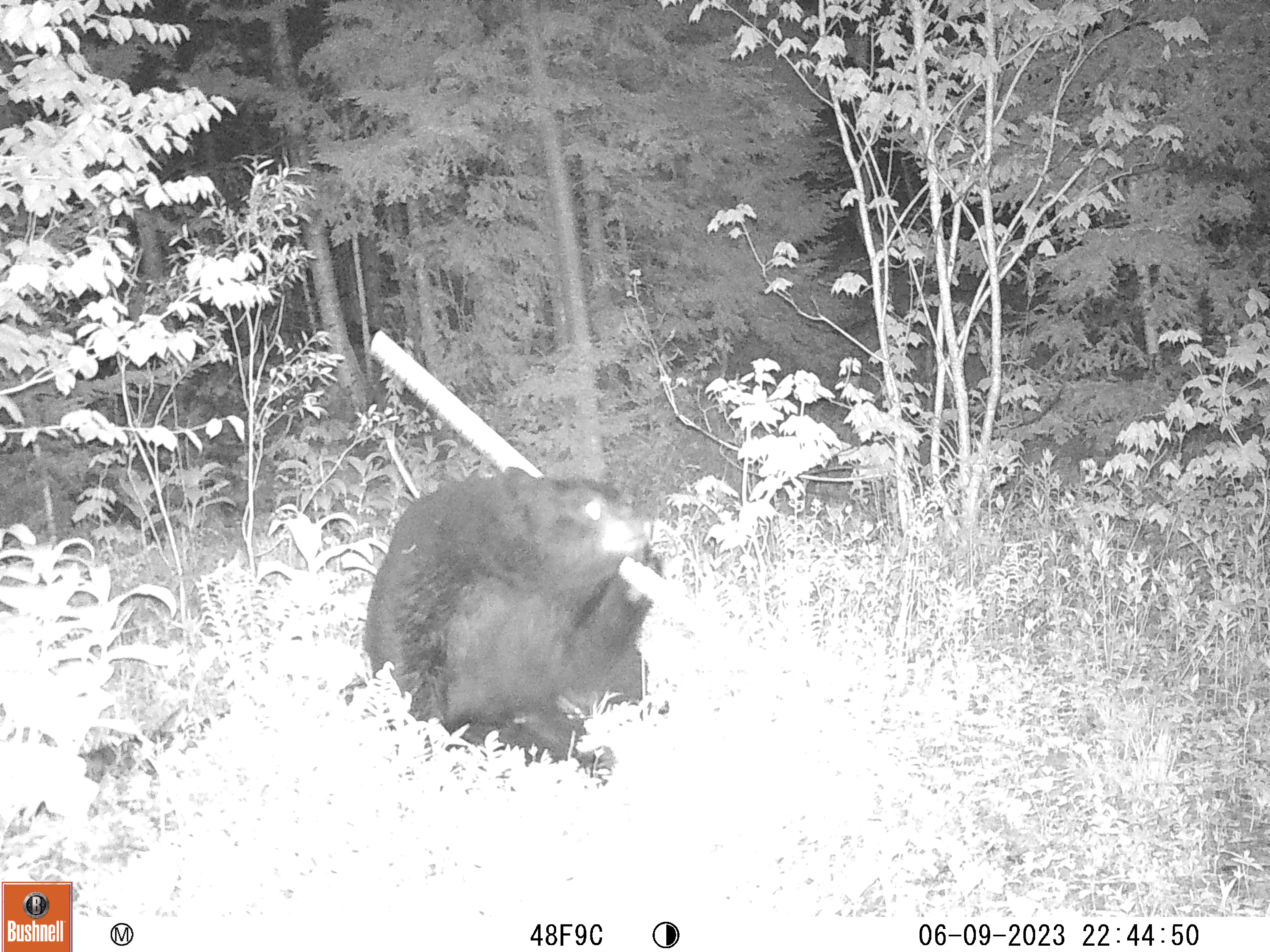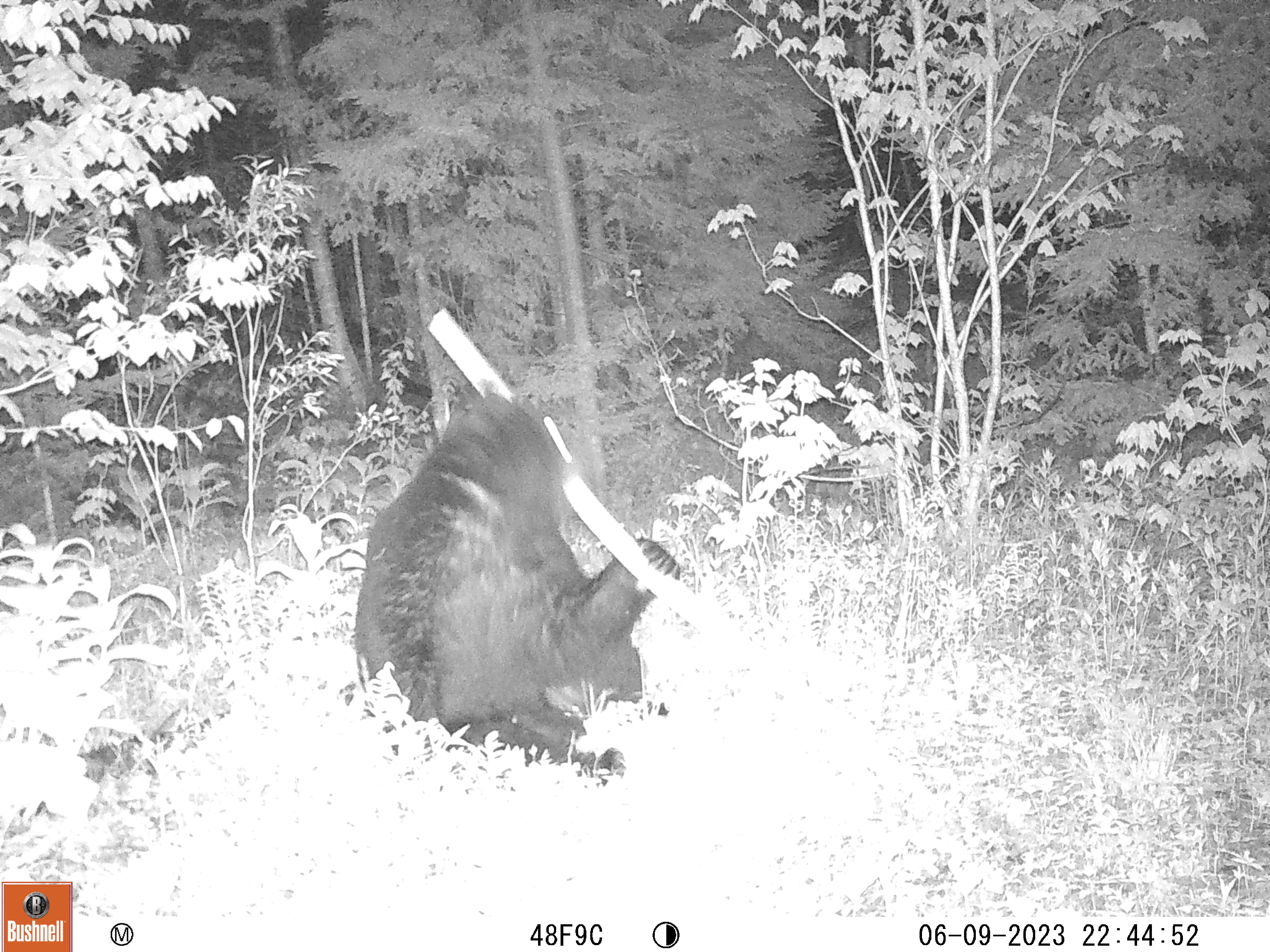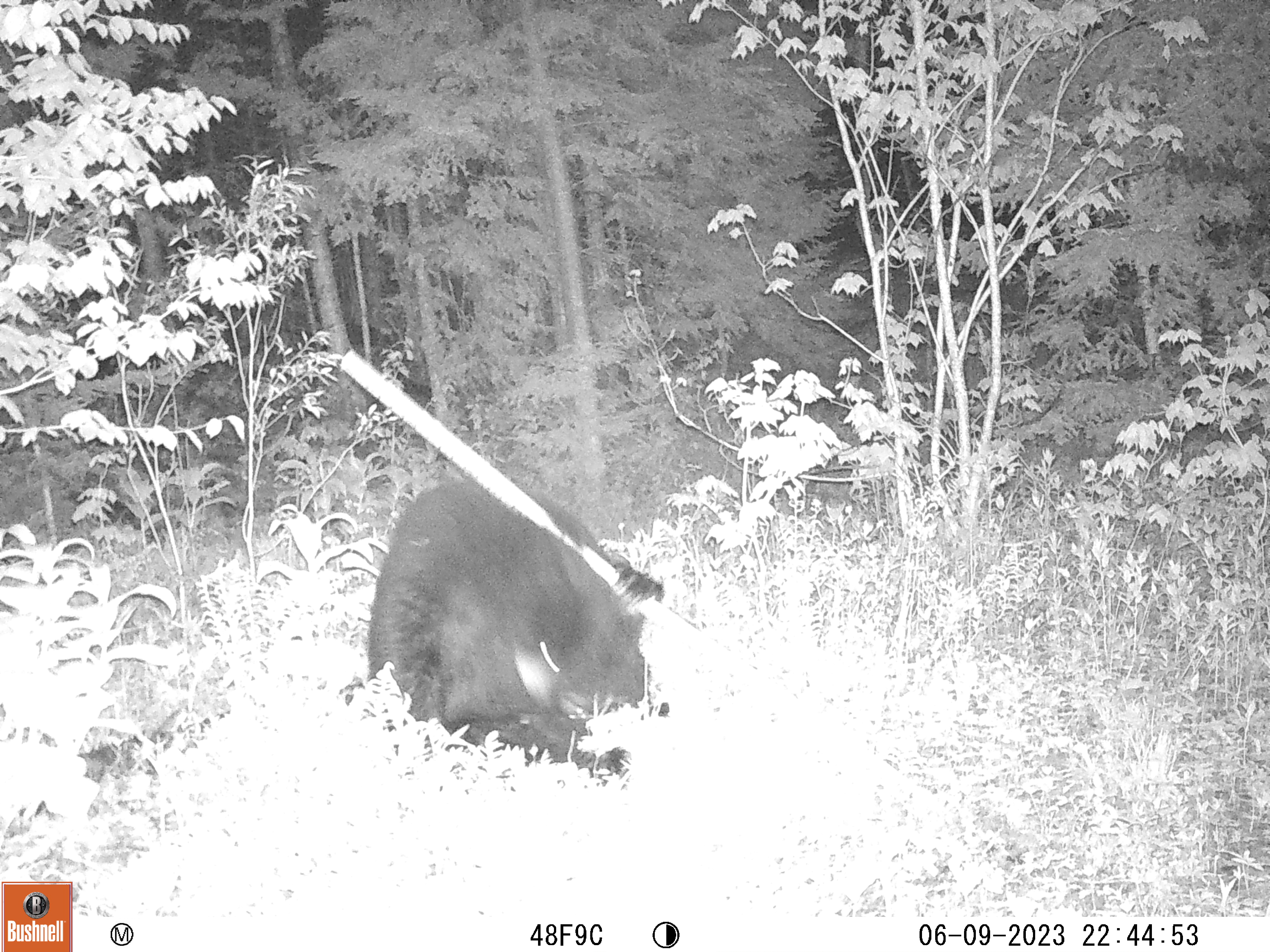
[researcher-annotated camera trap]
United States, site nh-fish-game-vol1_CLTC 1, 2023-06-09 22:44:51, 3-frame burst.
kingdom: Animalia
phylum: Chordata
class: Mammalia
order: Carnivora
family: Ursidae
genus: Ursus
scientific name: Ursus americanus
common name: black bear